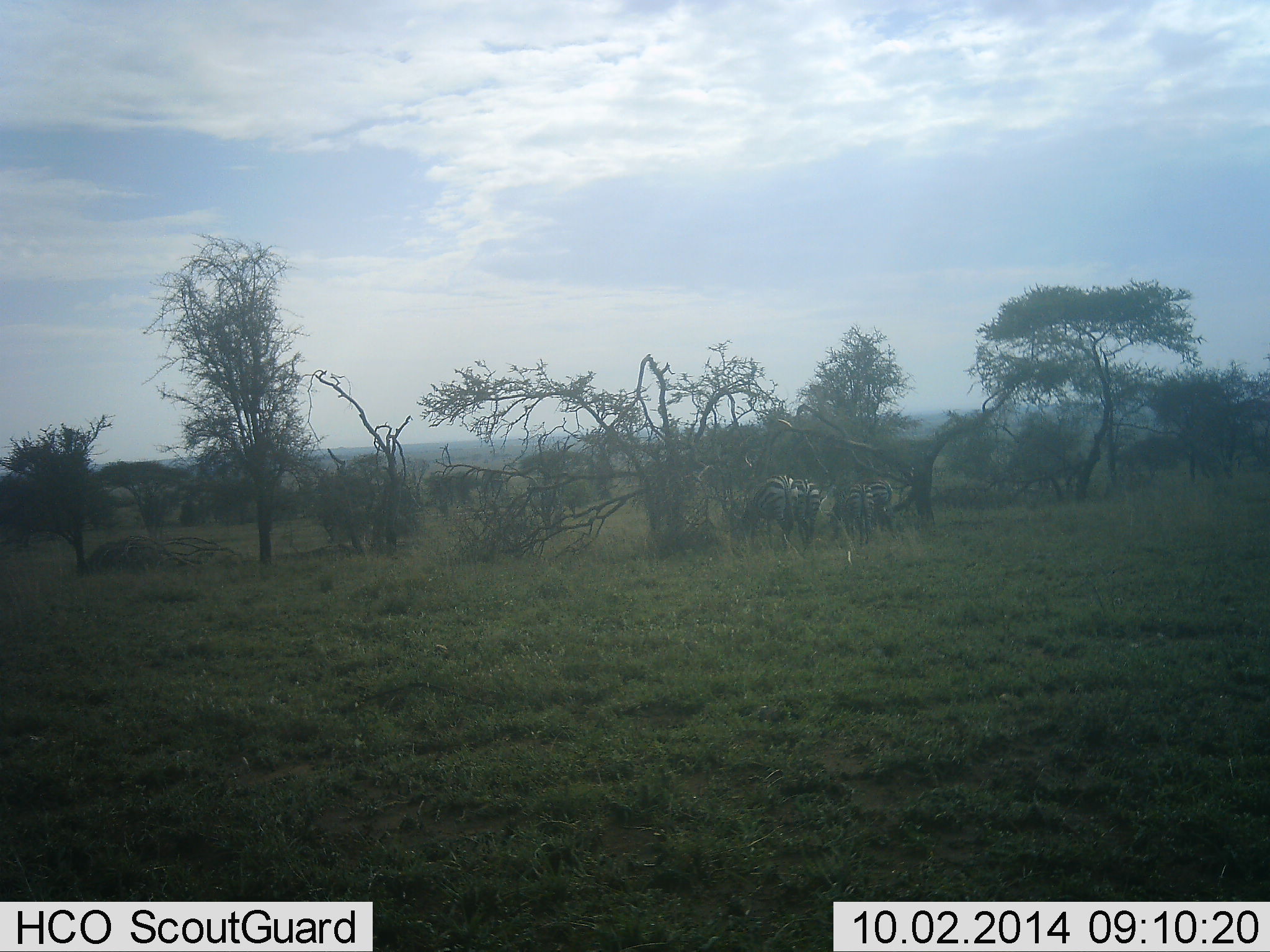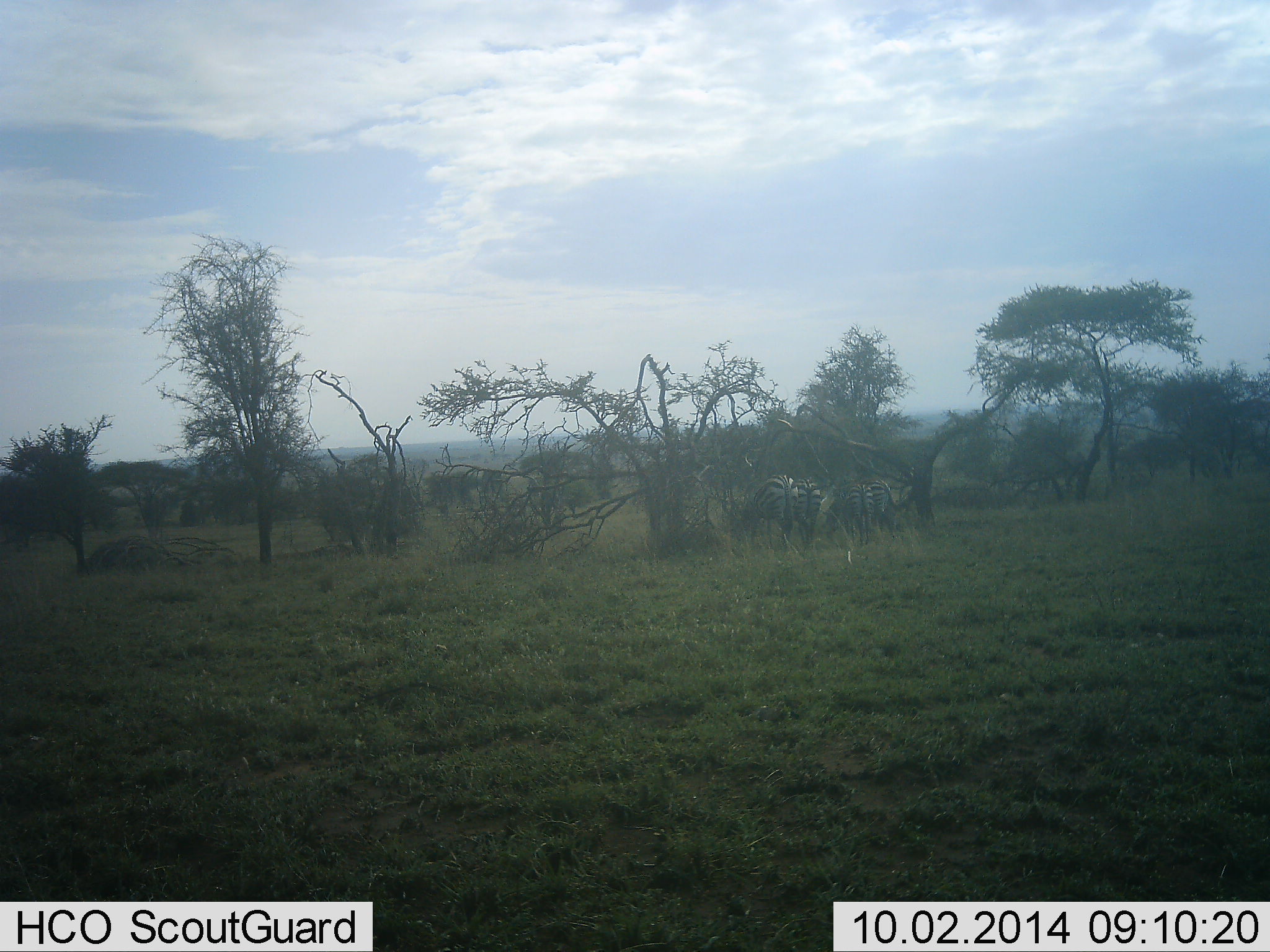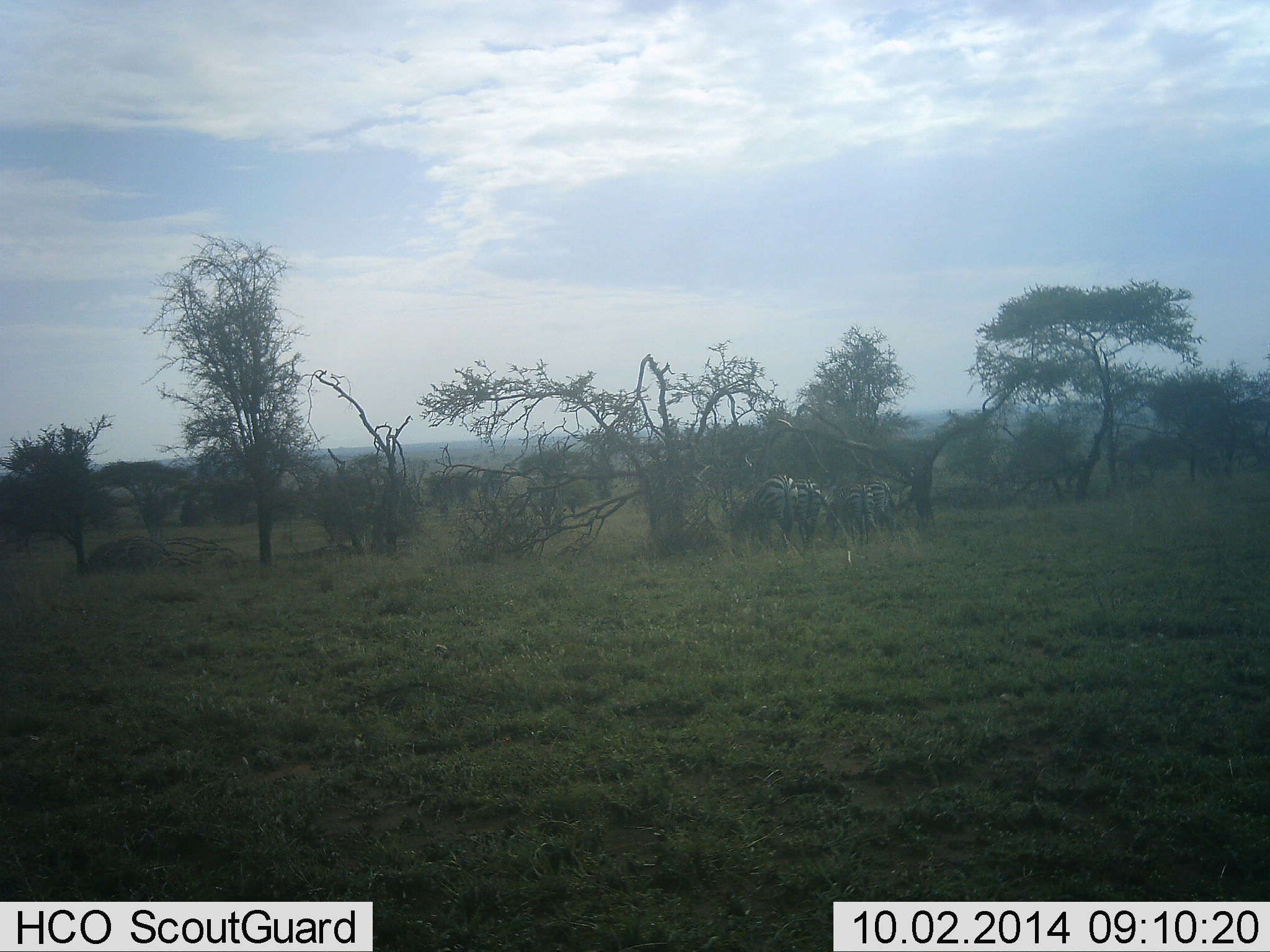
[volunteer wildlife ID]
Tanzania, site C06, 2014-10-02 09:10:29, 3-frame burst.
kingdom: Animalia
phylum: Chordata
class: Mammalia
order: Perissodactyla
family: Equidae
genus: Equus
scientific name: Equus quagga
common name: plains zebra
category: zebra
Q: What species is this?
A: Zebra (plains zebra) (Equus quagga).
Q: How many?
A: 4.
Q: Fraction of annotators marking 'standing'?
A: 60%.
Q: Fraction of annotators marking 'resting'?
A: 0%.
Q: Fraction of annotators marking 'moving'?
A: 0%.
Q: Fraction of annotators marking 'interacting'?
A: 0%.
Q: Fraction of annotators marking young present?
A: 0%.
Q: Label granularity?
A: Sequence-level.